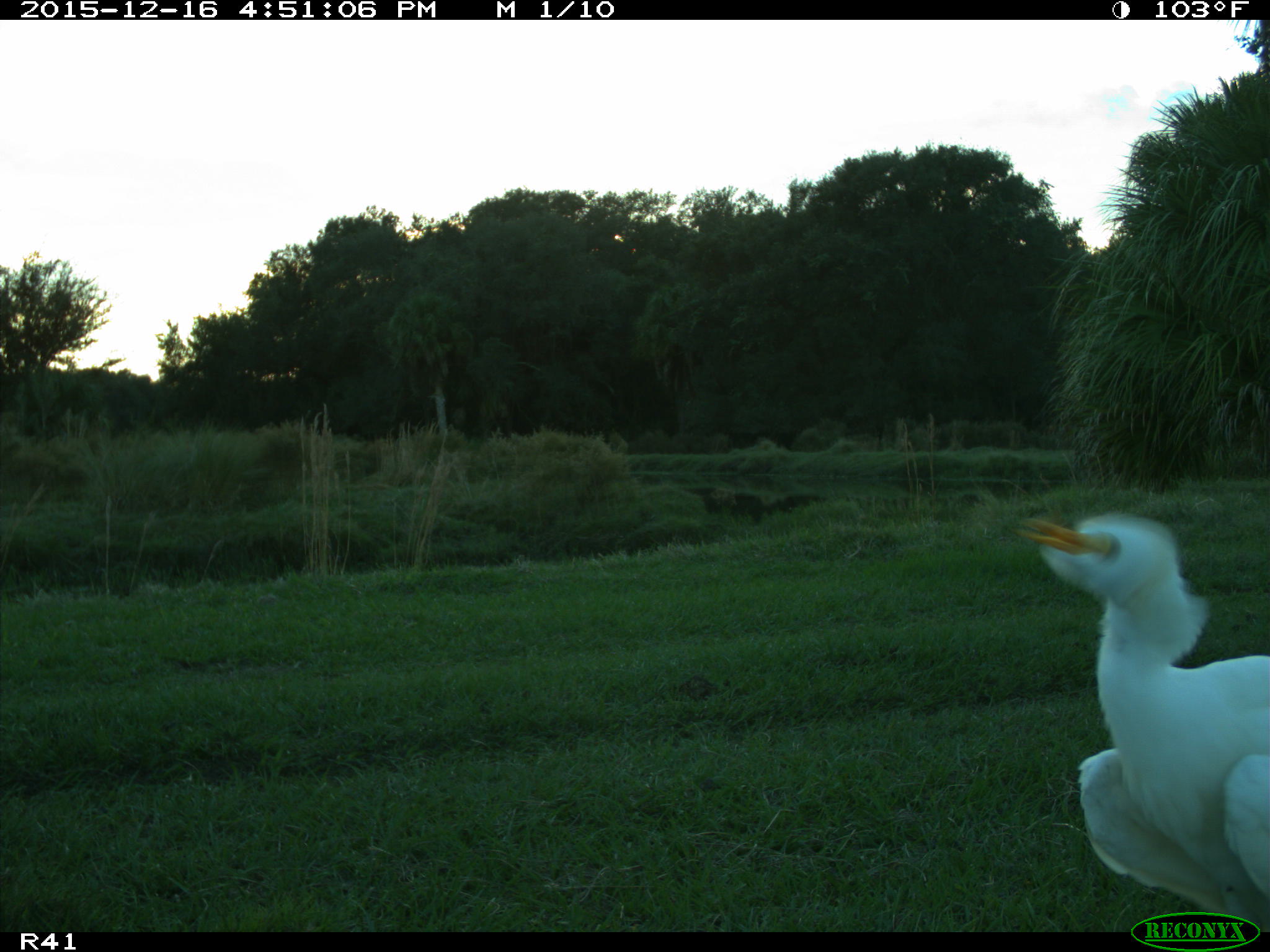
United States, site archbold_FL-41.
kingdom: Animalia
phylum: Chordata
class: Aves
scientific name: Aves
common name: birds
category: unidentified bird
Unidentified bird (birds) (Aves).